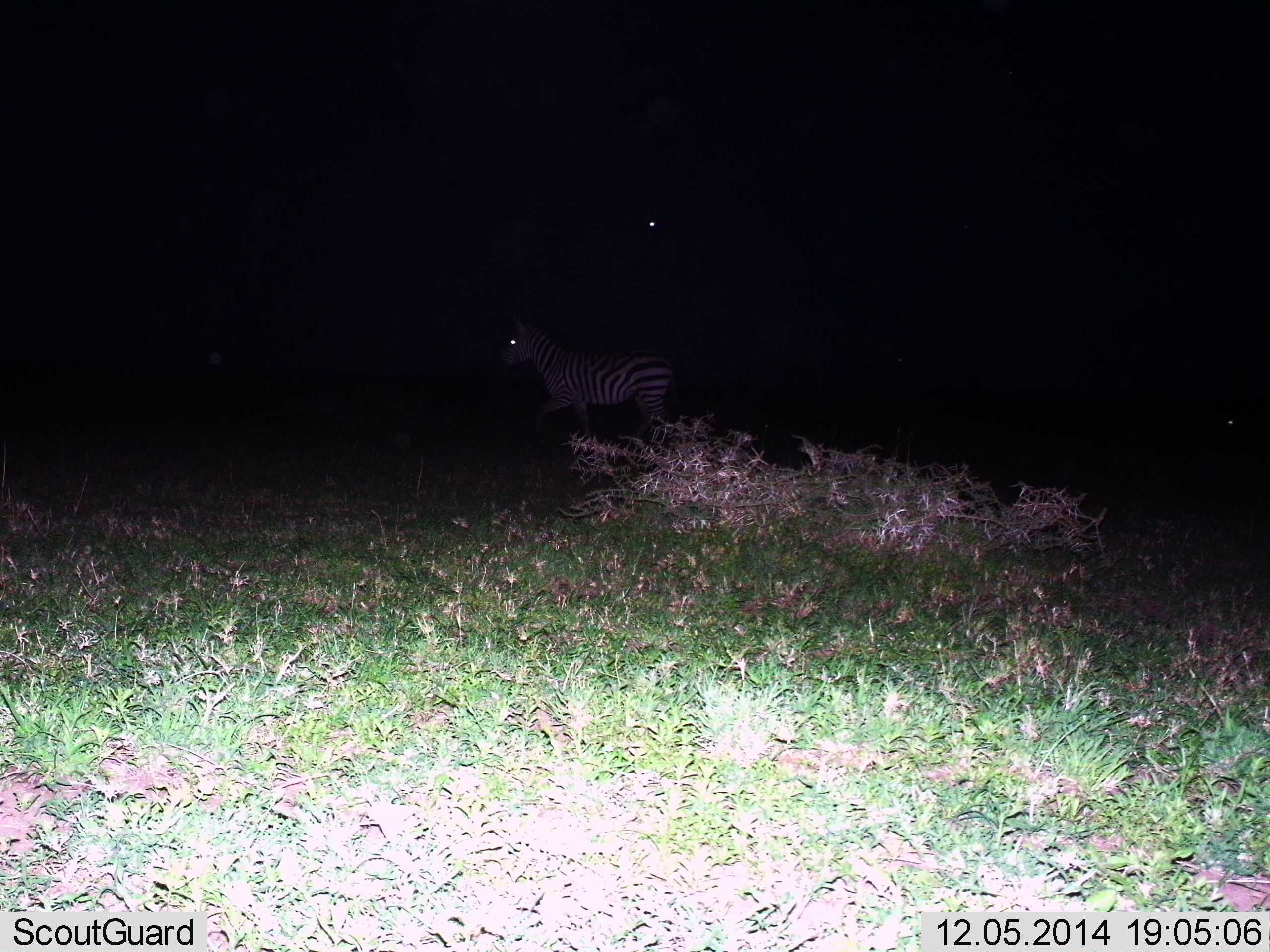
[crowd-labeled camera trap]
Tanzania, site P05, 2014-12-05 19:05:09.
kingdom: Animalia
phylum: Chordata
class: Mammalia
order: Perissodactyla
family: Equidae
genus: Equus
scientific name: Equus quagga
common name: plains zebra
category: zebra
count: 1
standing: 70%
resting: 0%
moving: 30%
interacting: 0%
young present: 0%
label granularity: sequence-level